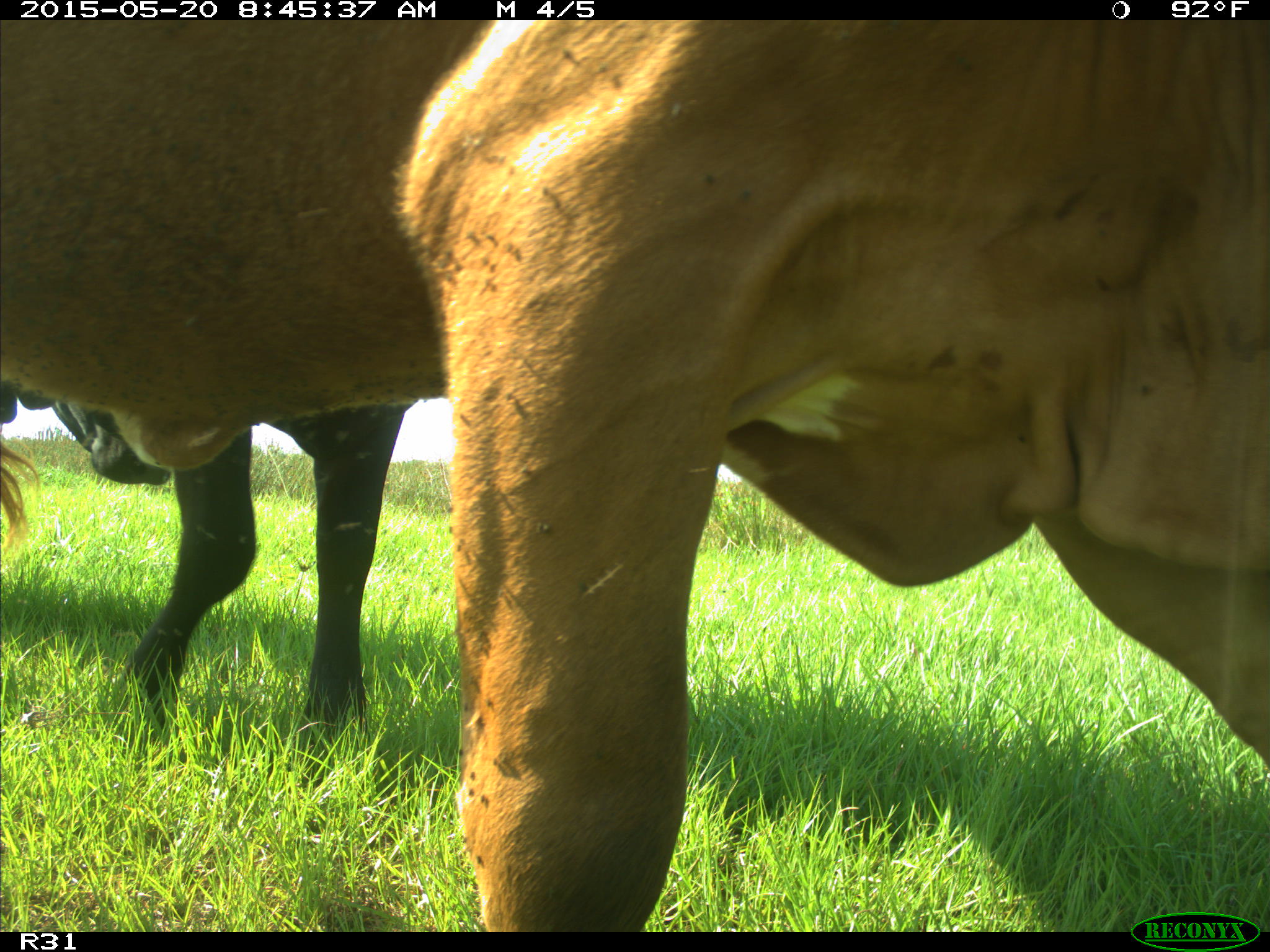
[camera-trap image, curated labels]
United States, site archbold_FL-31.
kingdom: Animalia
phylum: Chordata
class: Mammalia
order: Artiodactyla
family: Bovidae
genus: Bos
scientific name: Bos taurus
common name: domestic cow